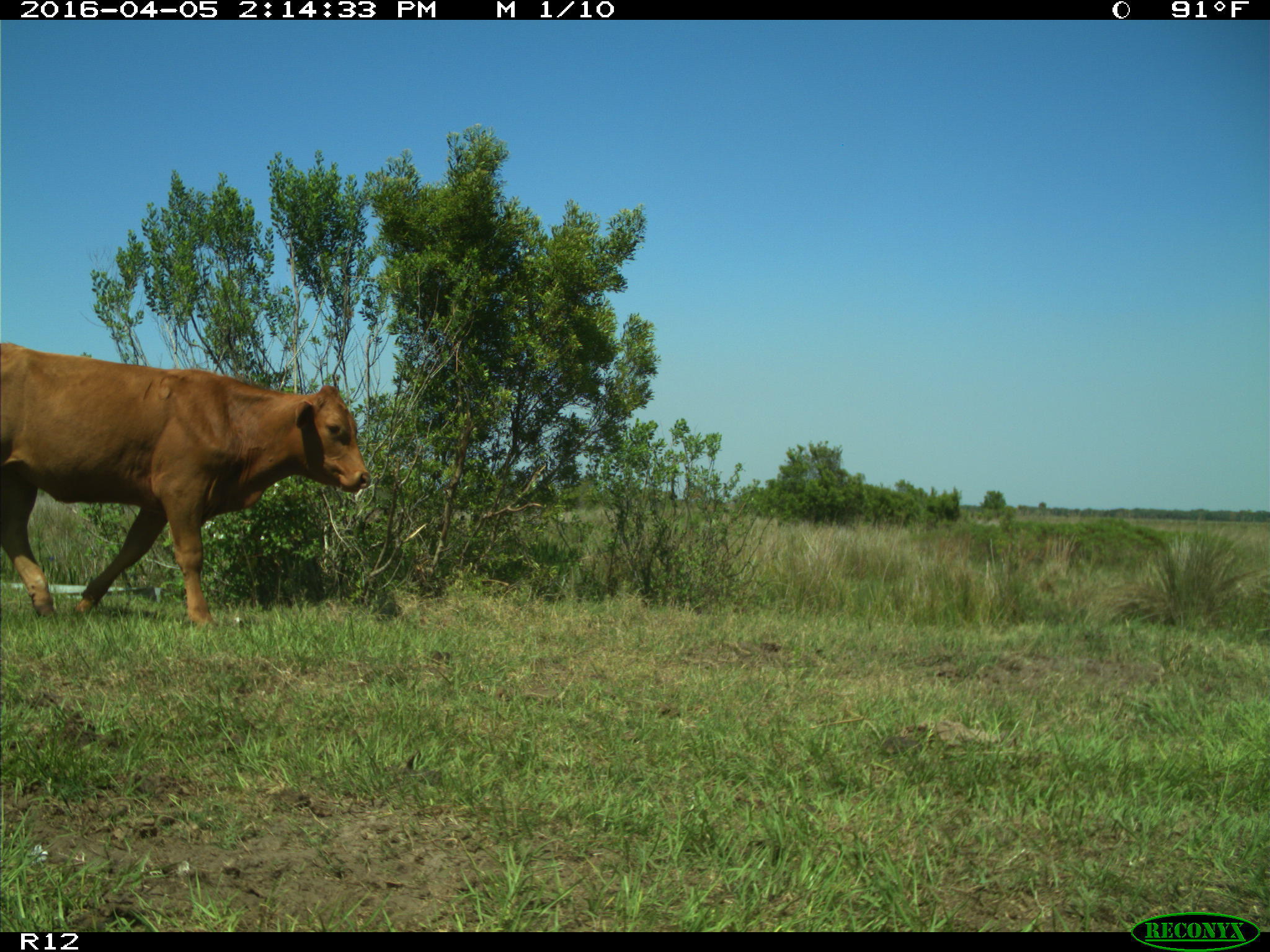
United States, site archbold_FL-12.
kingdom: Animalia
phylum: Chordata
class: Mammalia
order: Artiodactyla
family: Bovidae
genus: Bos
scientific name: Bos taurus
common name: domestic cow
Bos taurus (domestic cow).